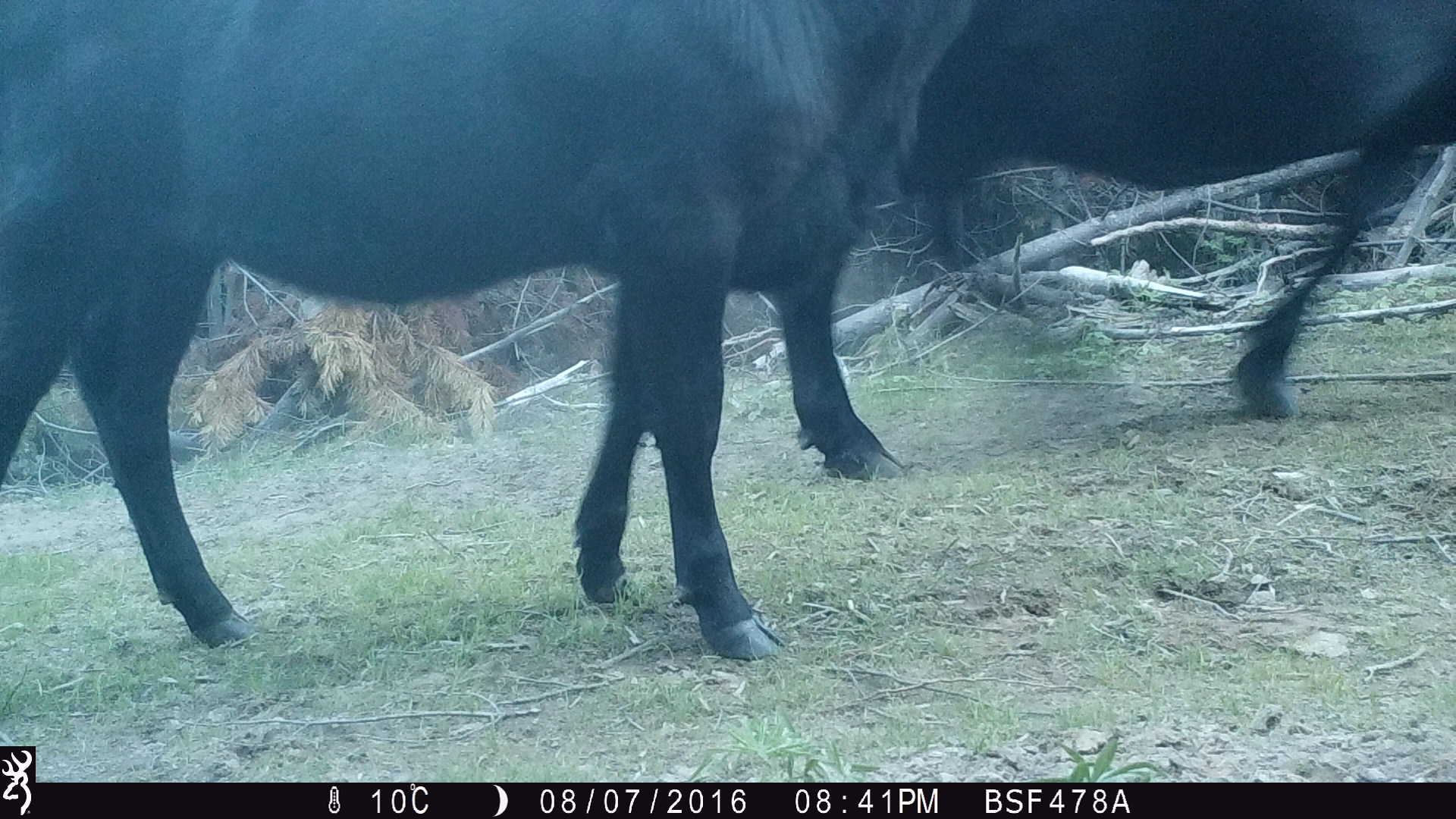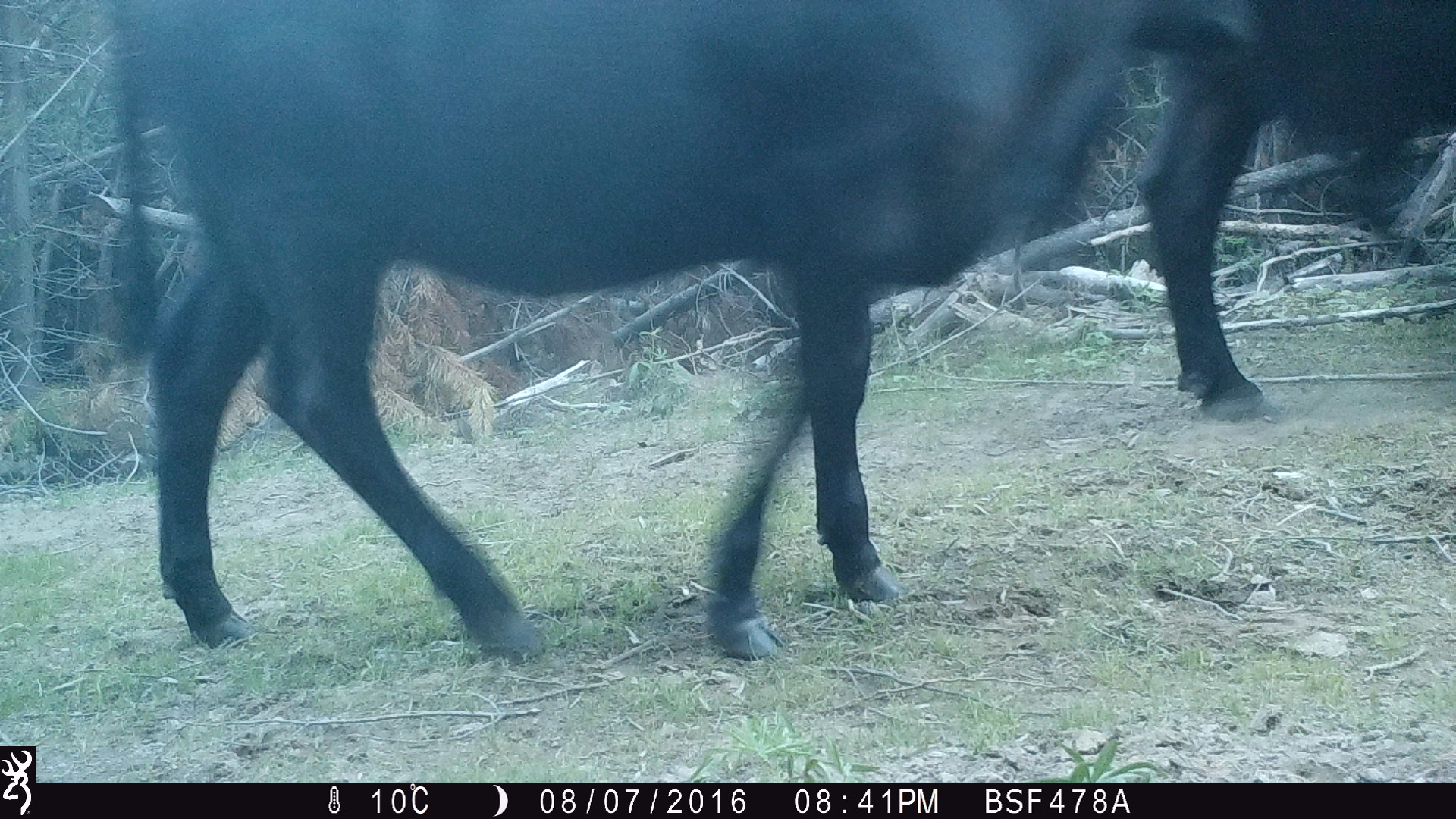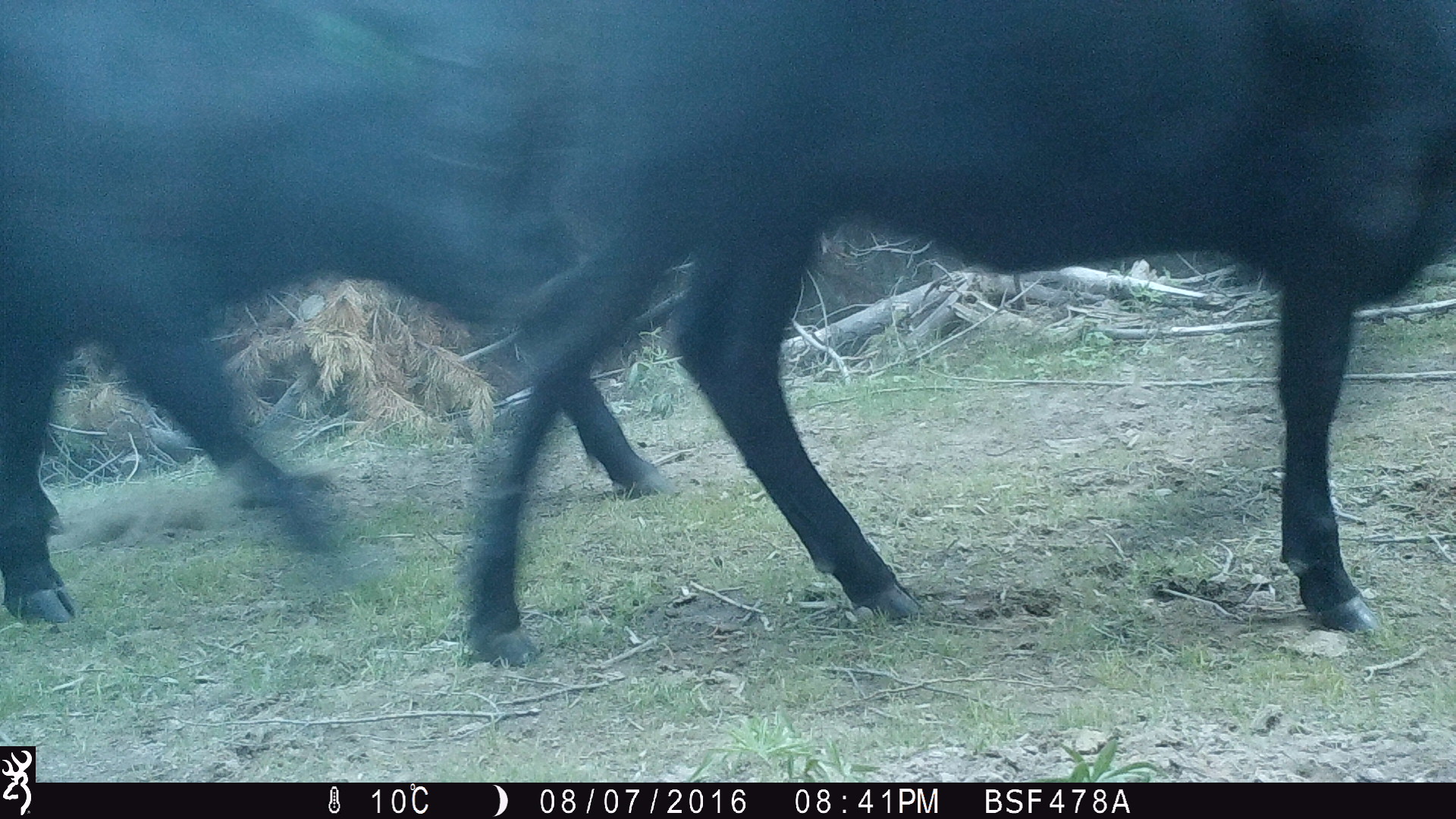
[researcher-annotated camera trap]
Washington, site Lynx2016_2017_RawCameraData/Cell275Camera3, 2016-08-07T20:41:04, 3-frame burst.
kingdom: Animalia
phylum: Chordata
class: Mammalia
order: Artiodactyla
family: Bovidae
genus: Bos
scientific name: Bos taurus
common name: domestic cattle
Domestic cattle (Bos taurus). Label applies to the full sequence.